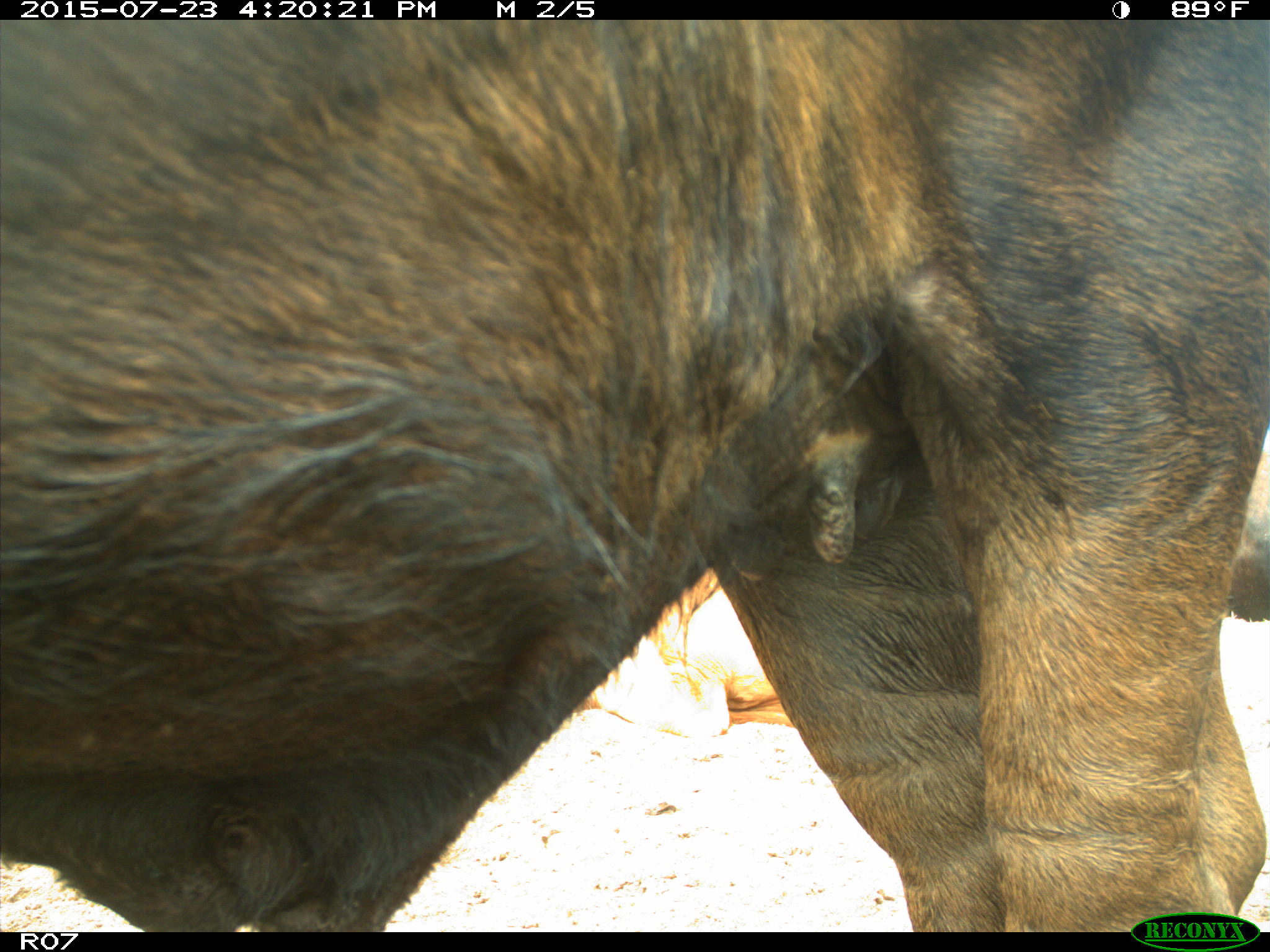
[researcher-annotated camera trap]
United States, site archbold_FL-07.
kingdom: Animalia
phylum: Chordata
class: Mammalia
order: Artiodactyla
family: Bovidae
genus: Bos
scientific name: Bos taurus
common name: domestic cow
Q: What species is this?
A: Bos taurus (domestic cow).